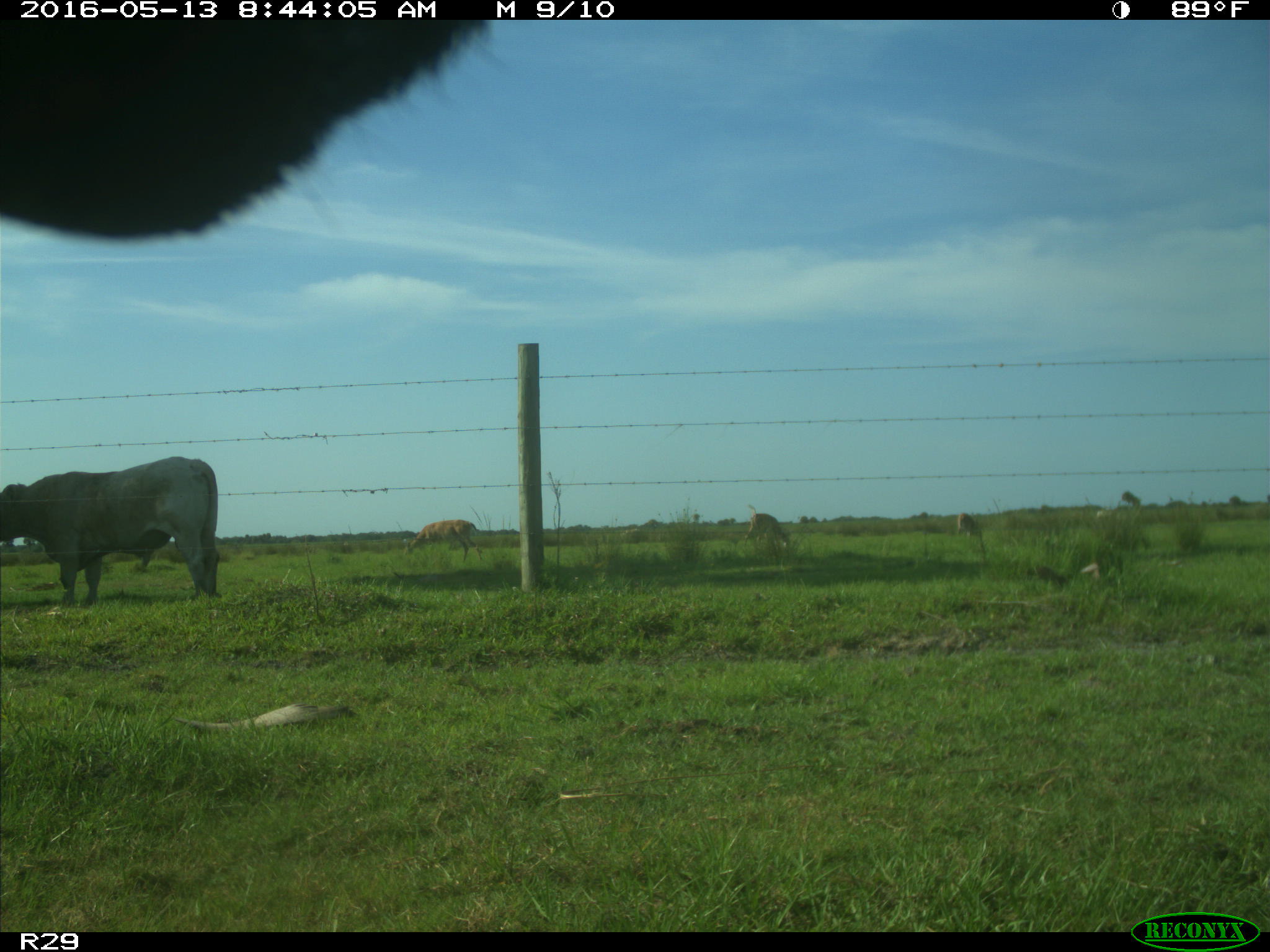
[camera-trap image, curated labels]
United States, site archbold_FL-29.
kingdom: Animalia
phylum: Chordata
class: Mammalia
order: Artiodactyla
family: Bovidae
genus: Bos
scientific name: Bos taurus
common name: domestic cow